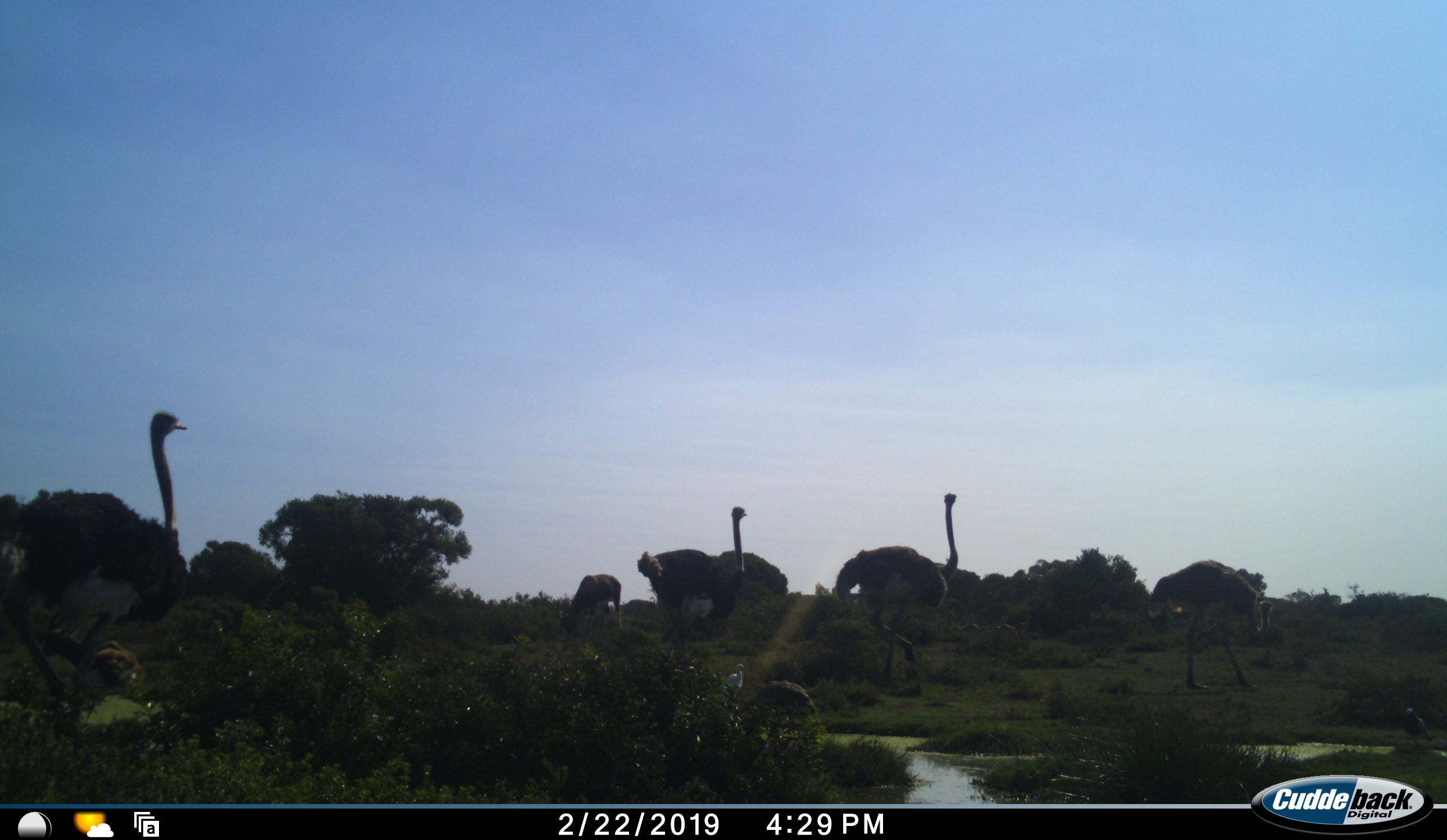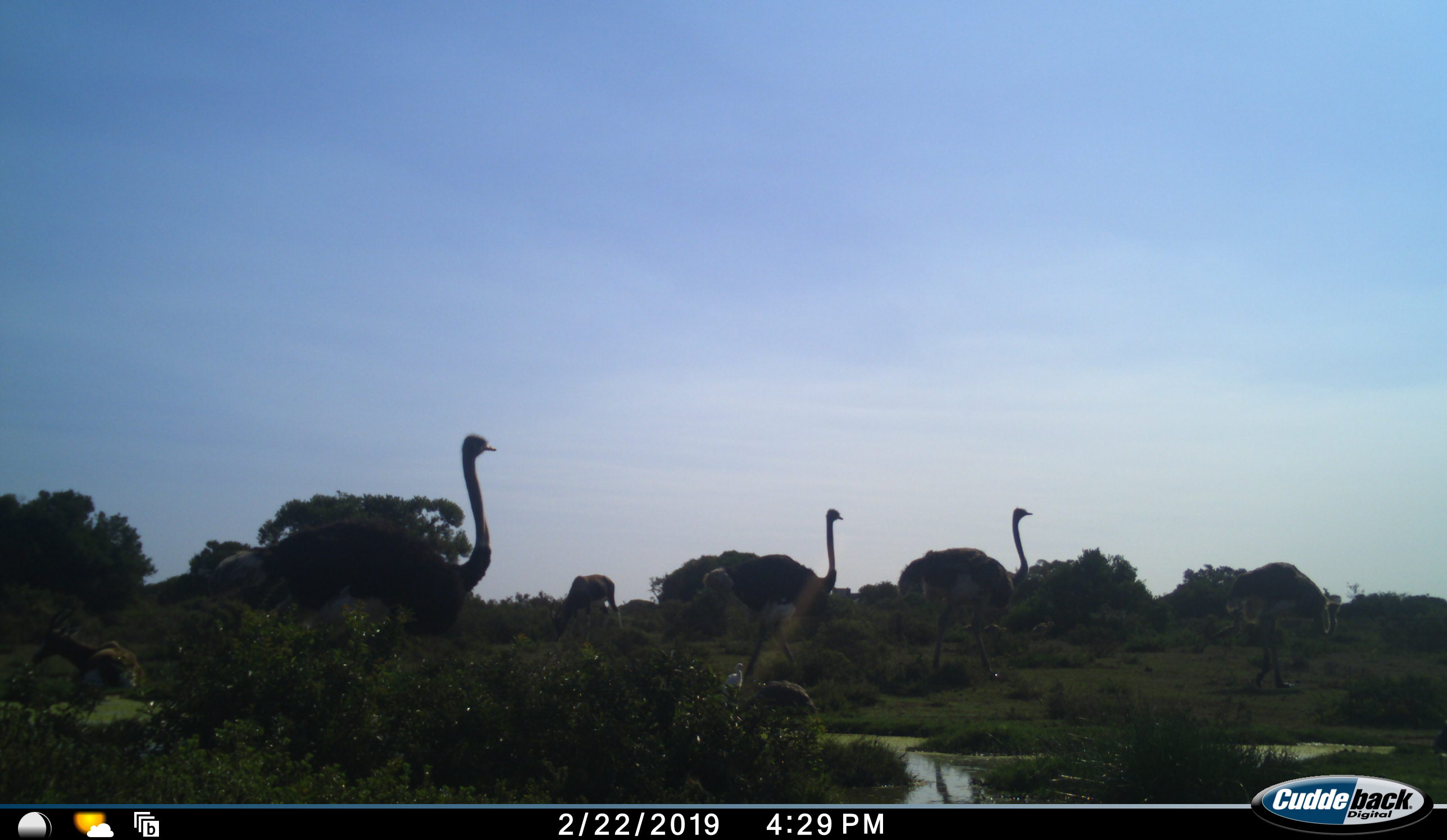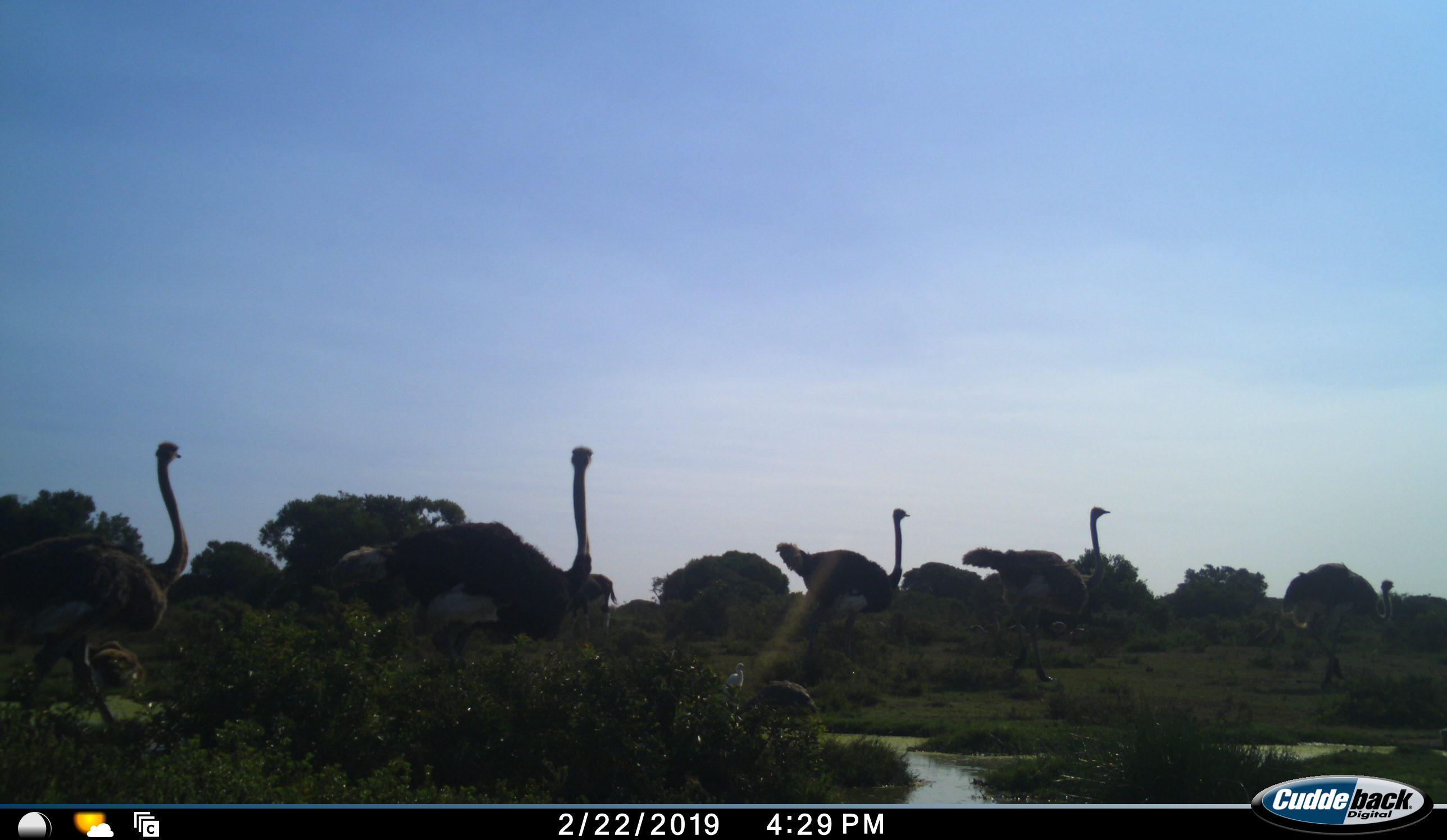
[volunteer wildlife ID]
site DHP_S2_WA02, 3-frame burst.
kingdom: Animalia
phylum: Chordata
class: Aves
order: Struthioniformes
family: Struthionidae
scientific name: Struthionidae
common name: ostrich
Ostrich (Struthionidae), count 5. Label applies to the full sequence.